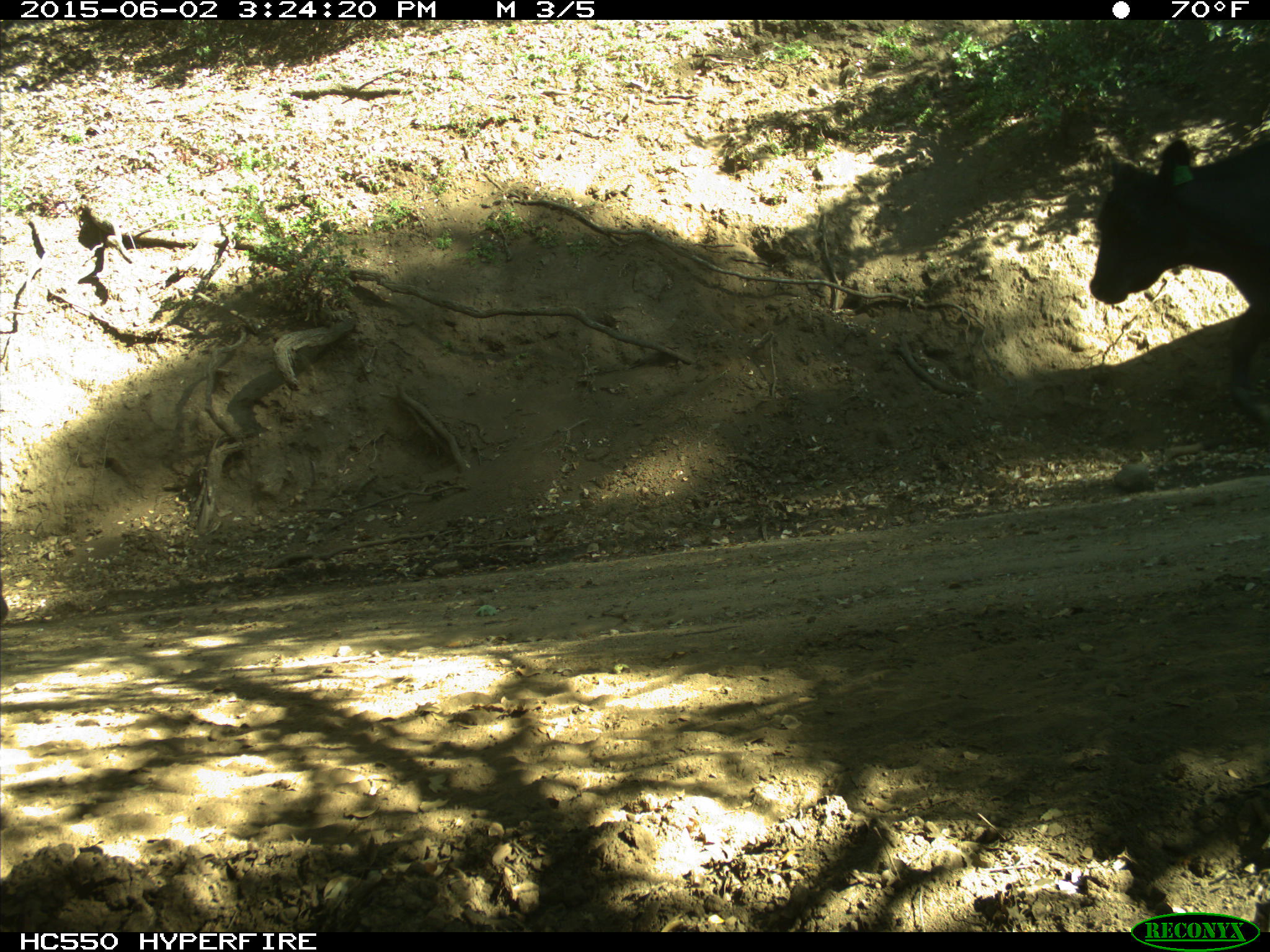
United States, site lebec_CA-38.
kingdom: Animalia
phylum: Chordata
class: Mammalia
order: Artiodactyla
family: Bovidae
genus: Bos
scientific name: Bos taurus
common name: domestic cow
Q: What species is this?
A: Bos taurus (domestic cow).